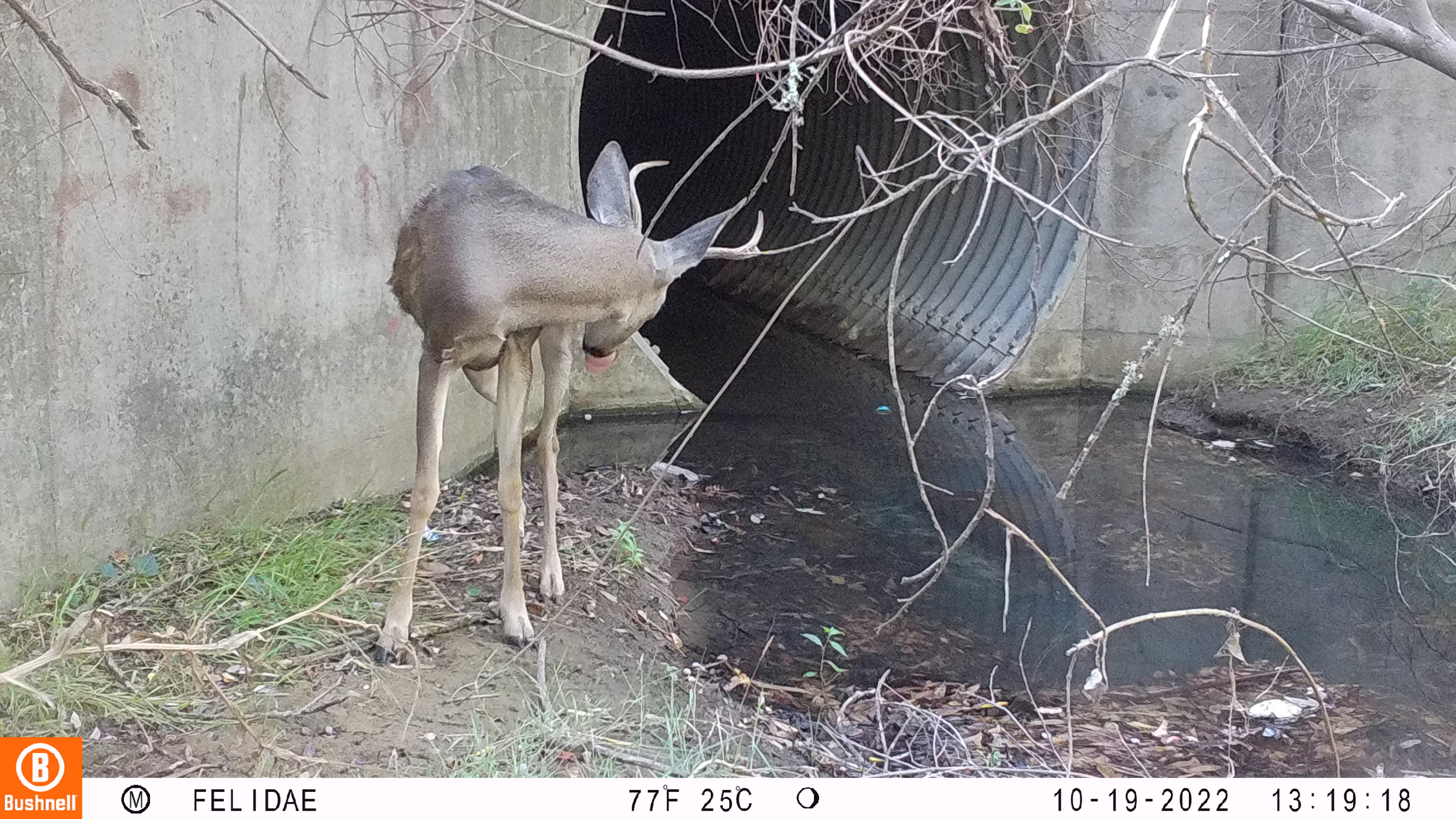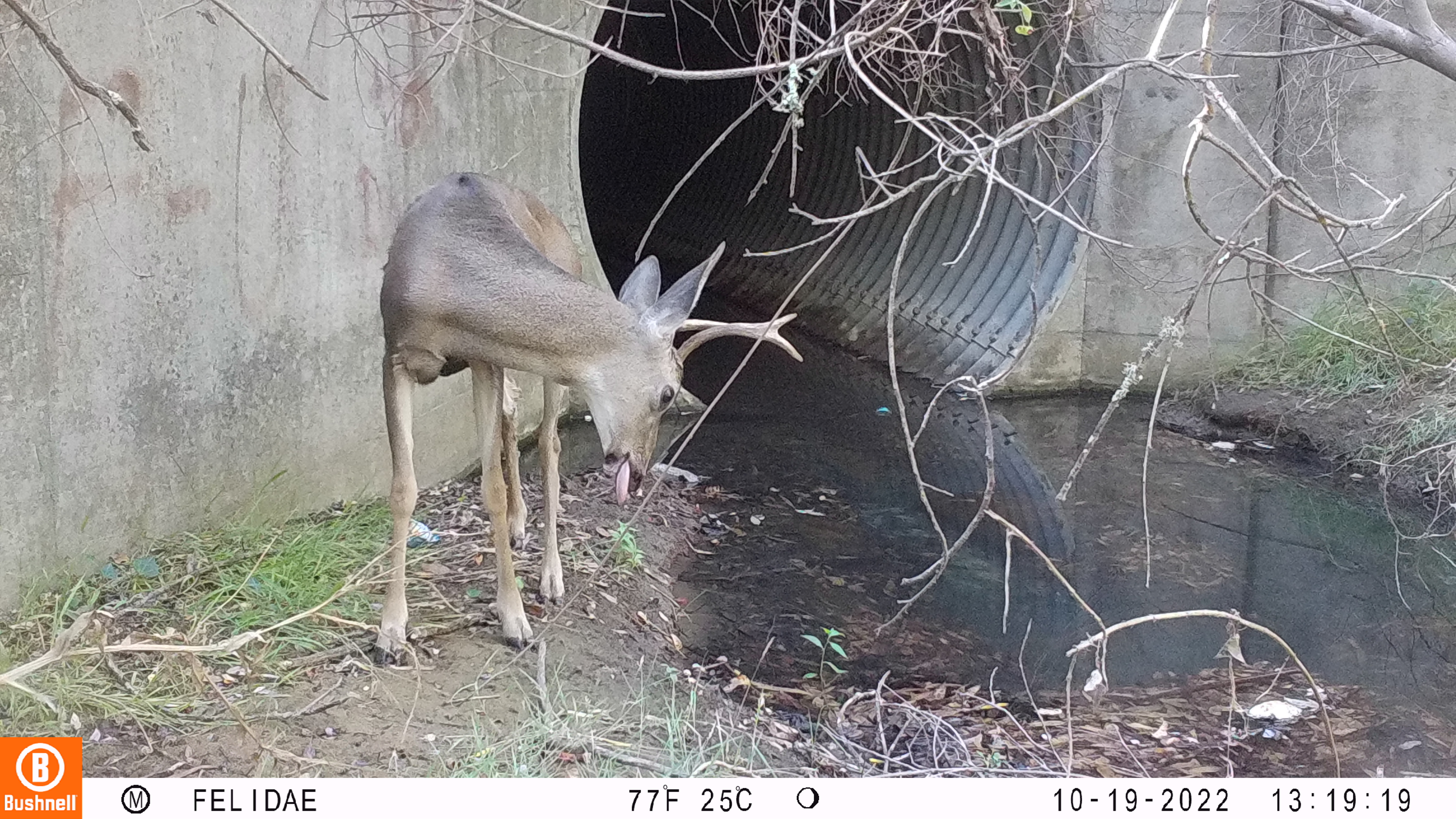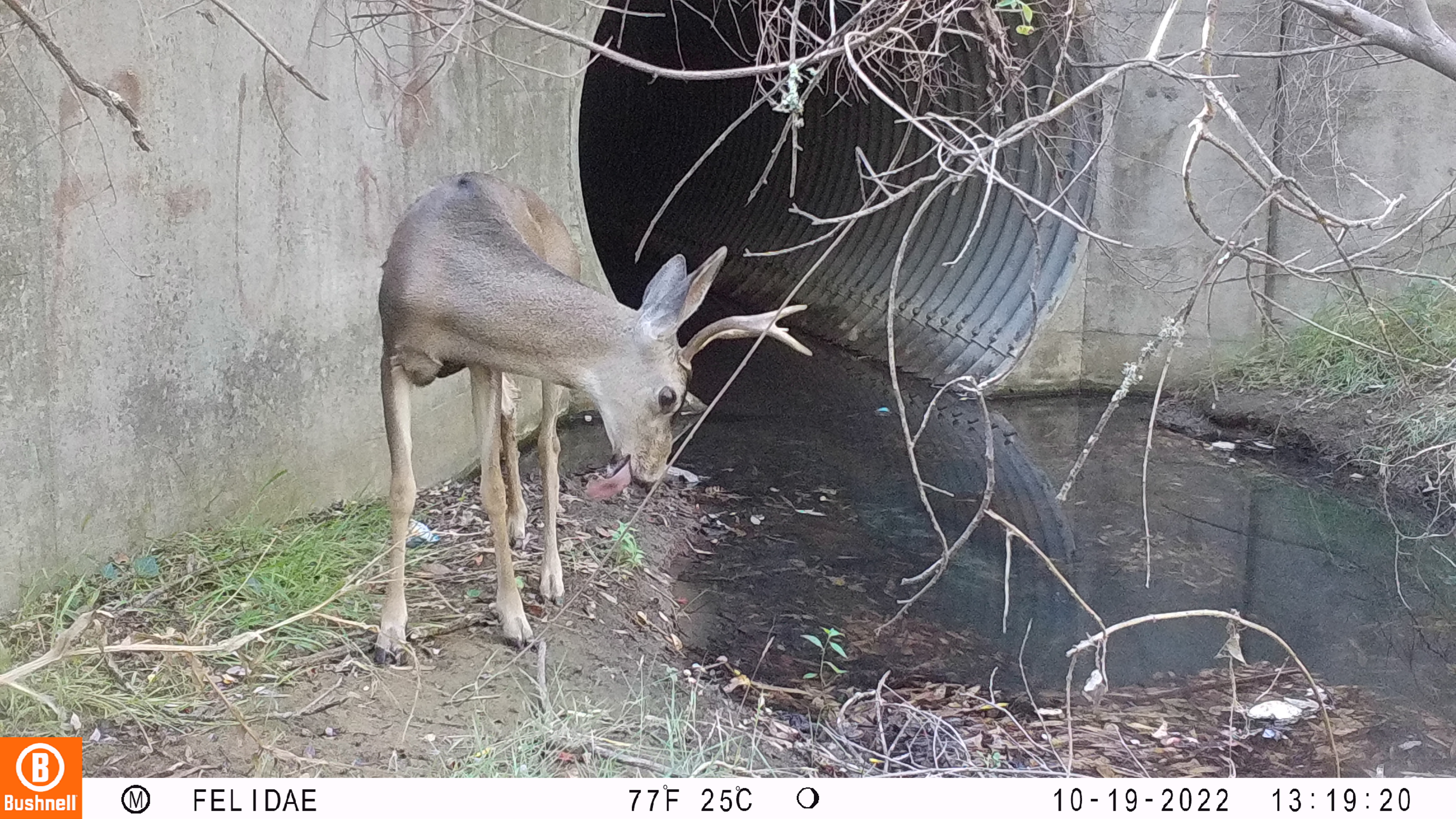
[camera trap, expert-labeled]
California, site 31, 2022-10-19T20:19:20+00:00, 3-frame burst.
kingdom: Animalia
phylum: Chordata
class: Mammalia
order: Artiodactyla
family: Cervidae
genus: Odocoileus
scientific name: Odocoileus hemionus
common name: mule deer